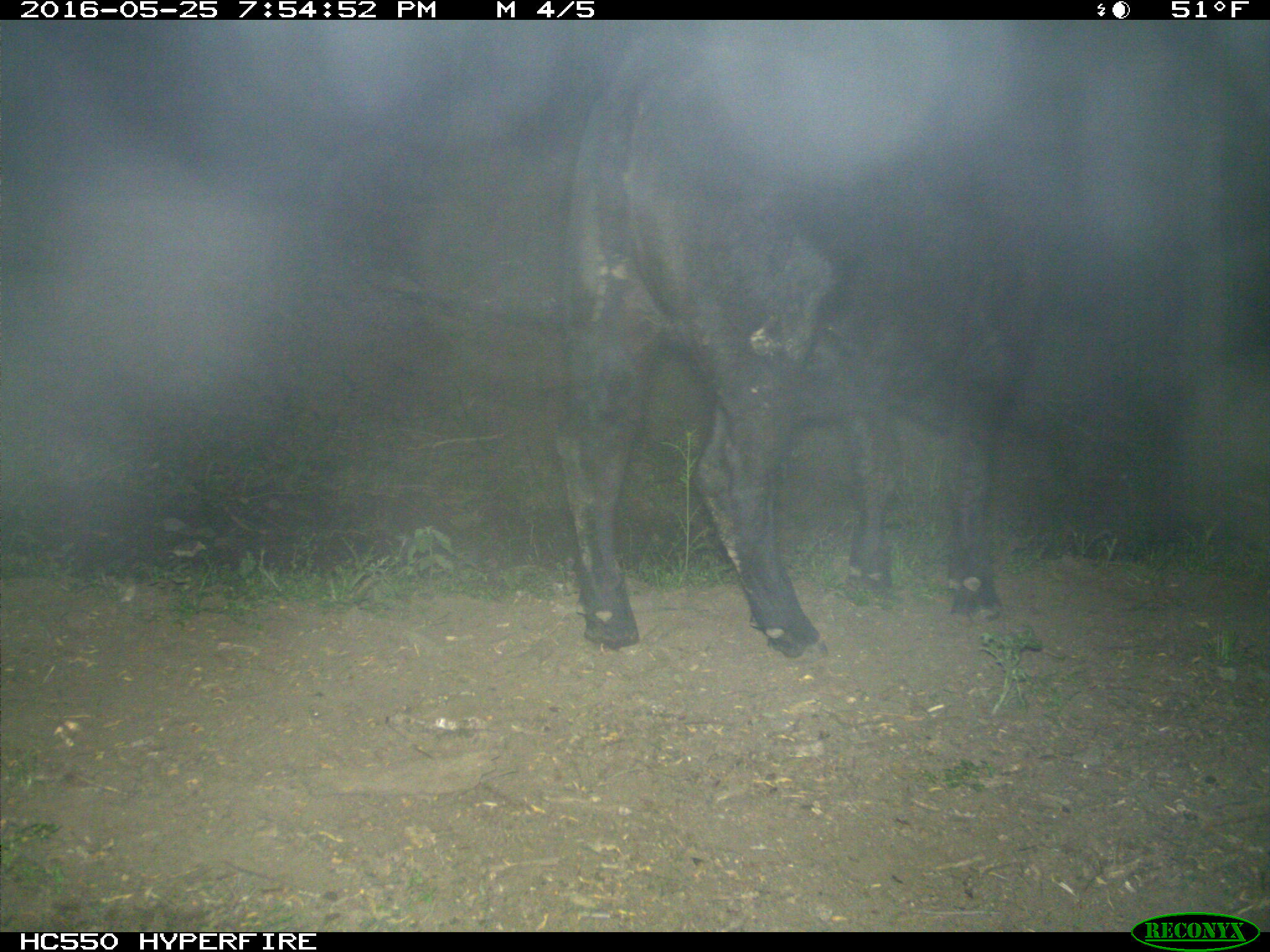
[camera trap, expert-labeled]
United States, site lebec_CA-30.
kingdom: Animalia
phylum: Chordata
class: Mammalia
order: Artiodactyla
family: Bovidae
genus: Bos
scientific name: Bos taurus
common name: domestic cow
Bos taurus (domestic cow).